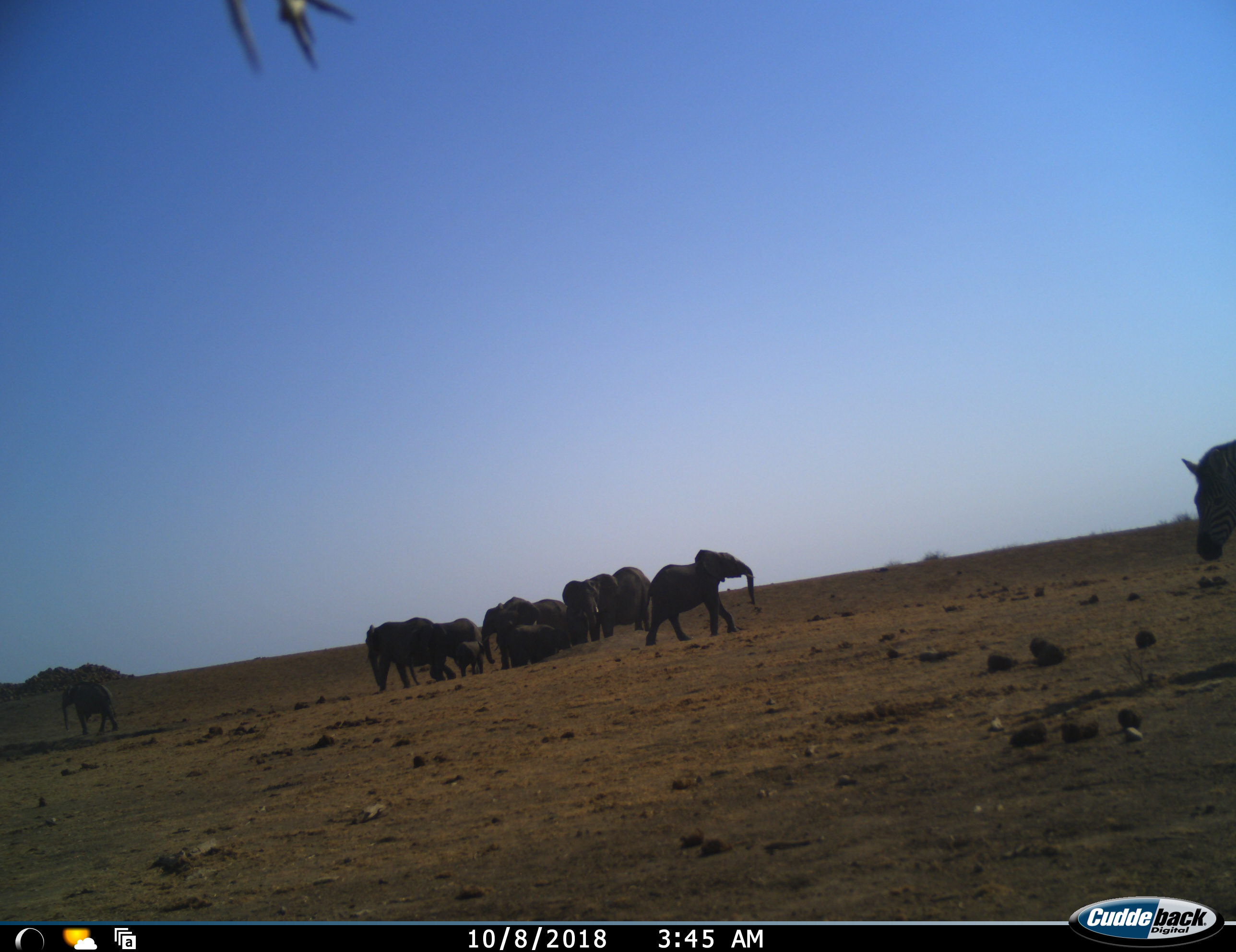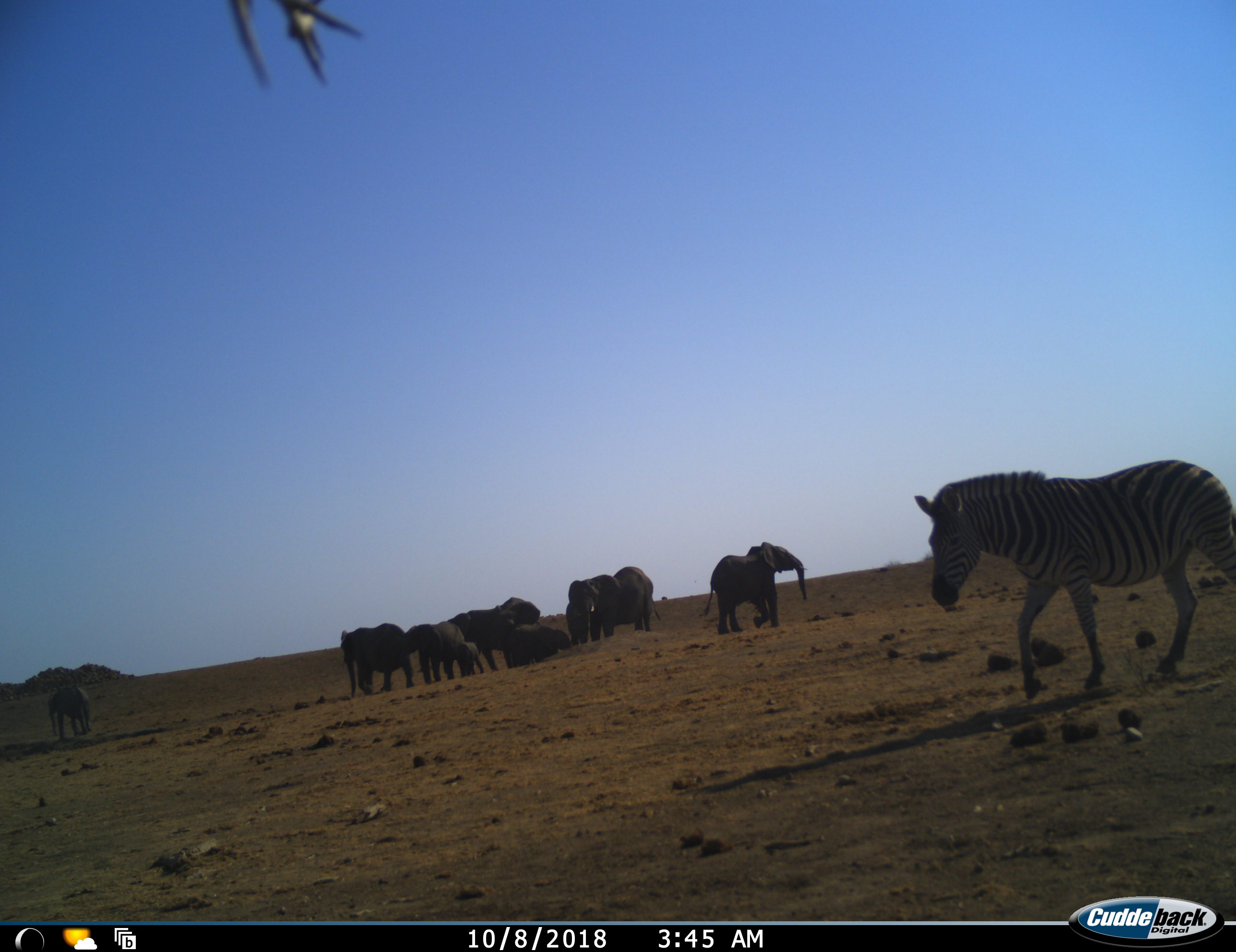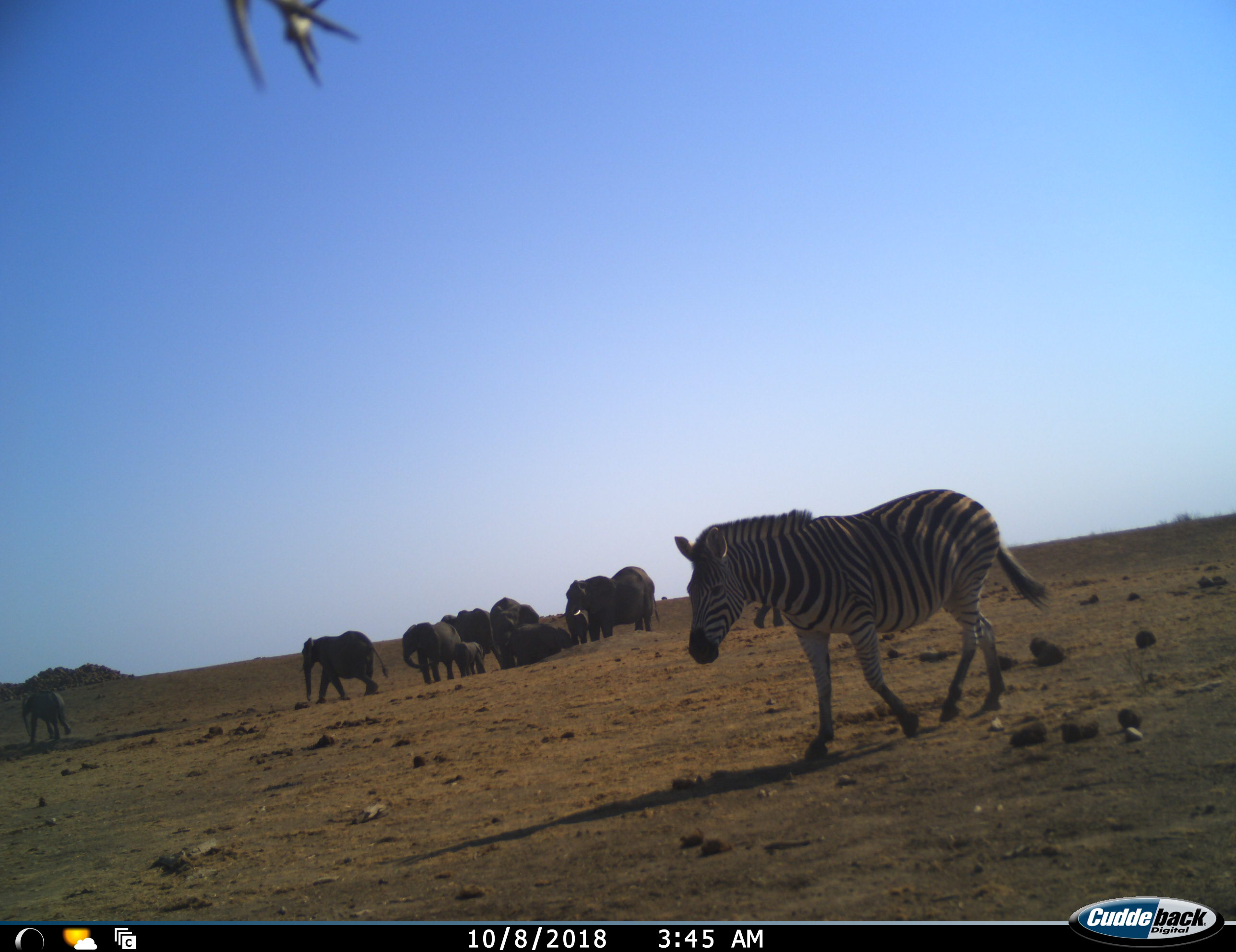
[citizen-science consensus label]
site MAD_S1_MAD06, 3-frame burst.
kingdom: Animalia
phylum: Chordata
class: Mammalia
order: Proboscidea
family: Elephantidae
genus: Loxodonta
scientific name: Loxodonta africana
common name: african bush elephant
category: elephant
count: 10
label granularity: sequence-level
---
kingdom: Animalia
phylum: Chordata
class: Mammalia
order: Perissodactyla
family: Equidae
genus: Equus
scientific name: Equus quagga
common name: plains zebra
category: zebraplains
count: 1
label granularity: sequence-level